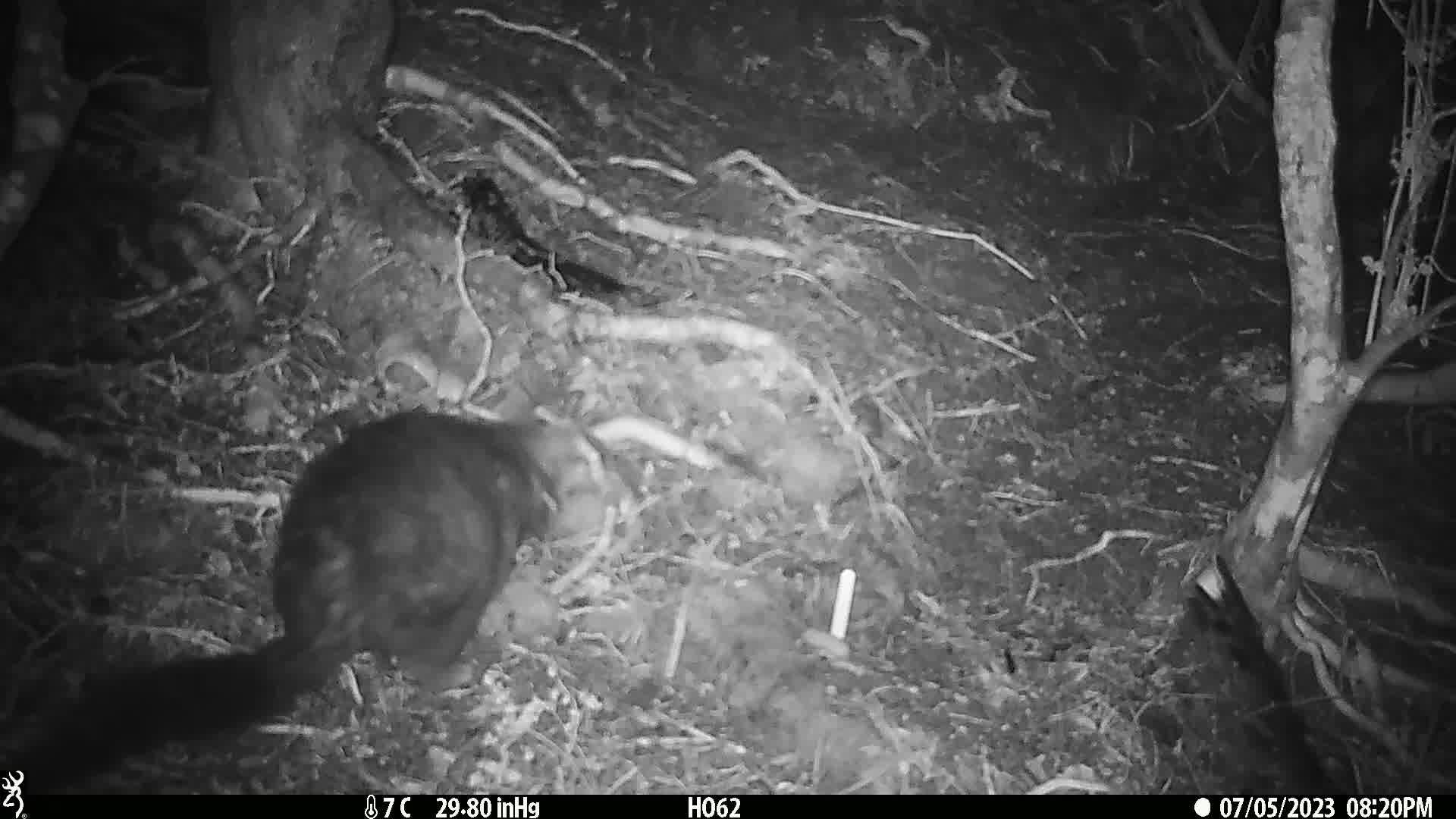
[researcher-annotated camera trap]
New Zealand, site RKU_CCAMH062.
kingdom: Animalia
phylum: Chordata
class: Mammalia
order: Diprotodontia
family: Phalangeridae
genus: Trichosurus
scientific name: Trichosurus vulpecula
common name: common brushtail possum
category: possum